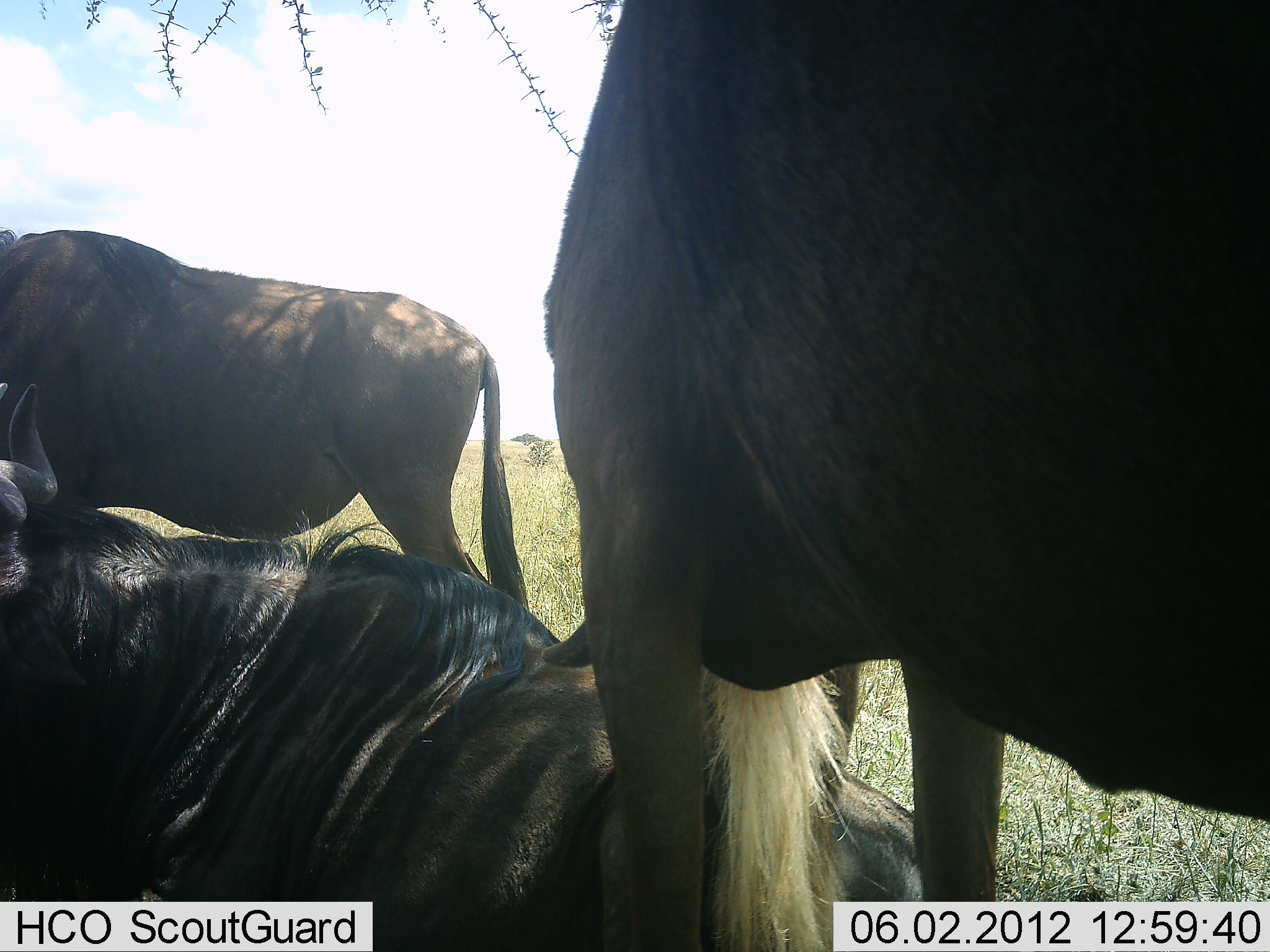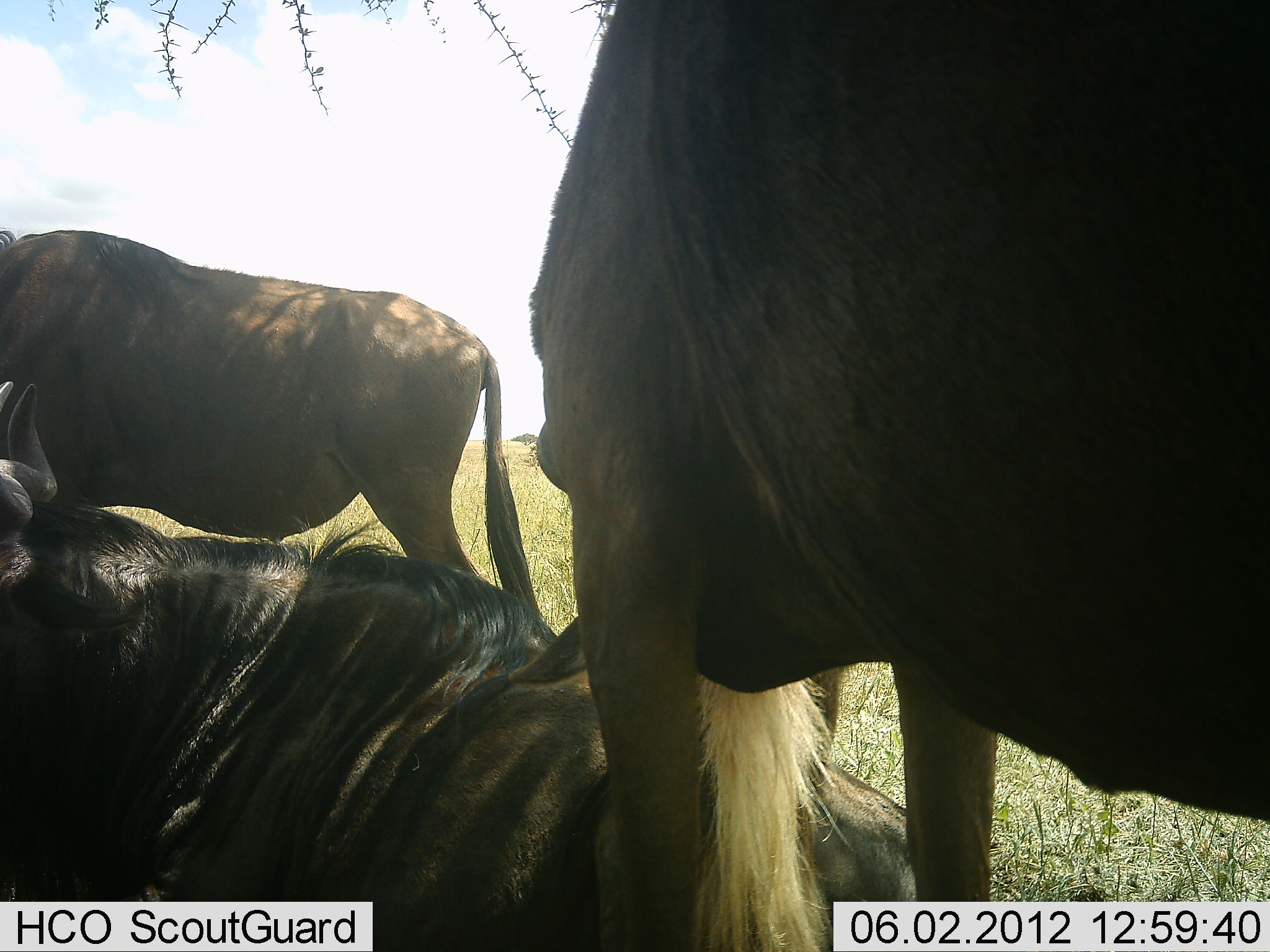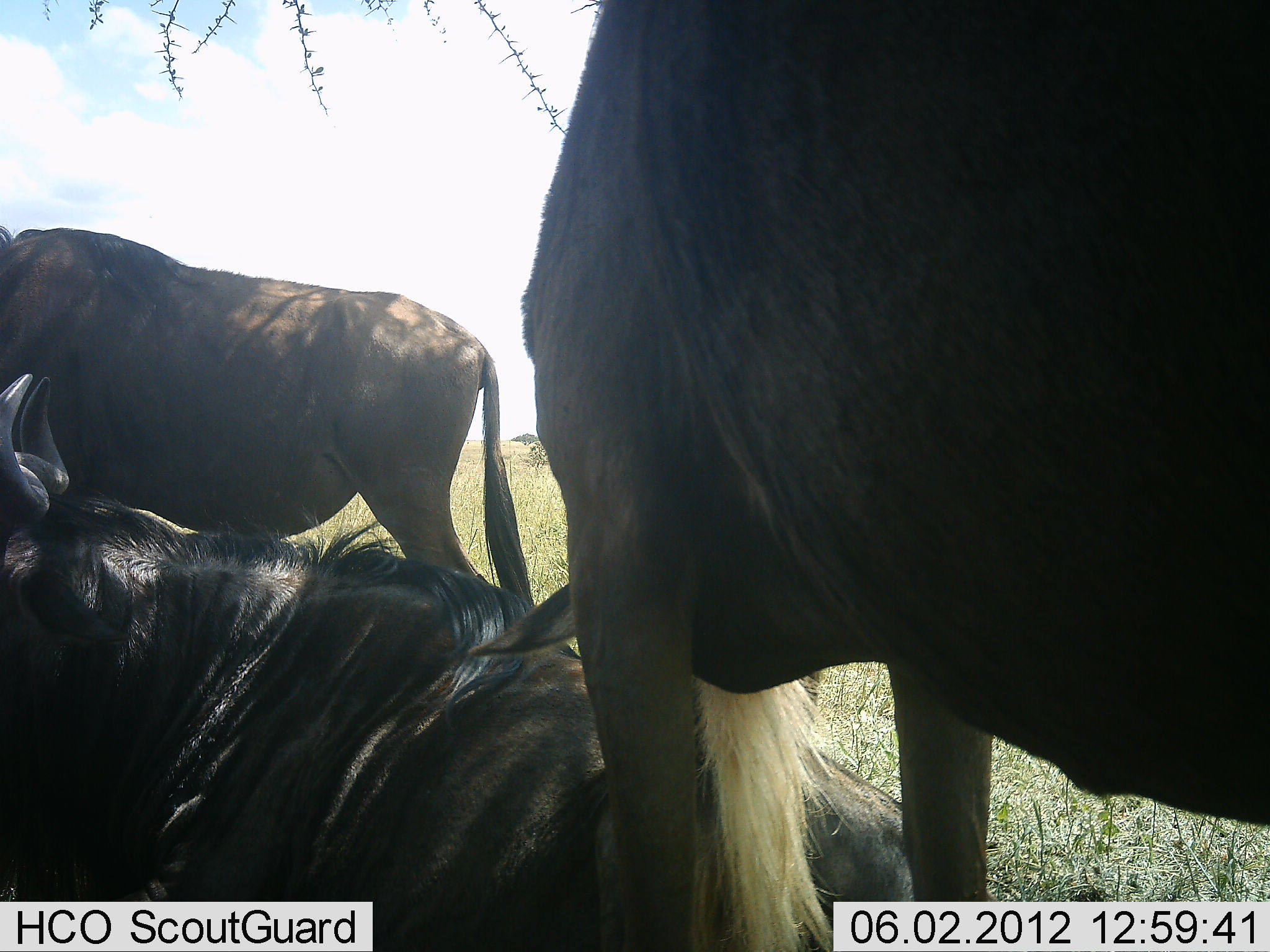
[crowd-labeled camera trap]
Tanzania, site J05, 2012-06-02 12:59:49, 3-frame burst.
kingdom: Animalia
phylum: Chordata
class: Mammalia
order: Artiodactyla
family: Bovidae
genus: Connochaetes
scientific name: Connochaetes taurinus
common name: blue wildebeest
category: wildebeest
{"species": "wildebeest (blue wildebeest) (Connochaetes taurinus)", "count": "3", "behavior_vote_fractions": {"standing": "70%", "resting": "100%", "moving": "0%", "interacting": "0%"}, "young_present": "0%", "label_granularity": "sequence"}